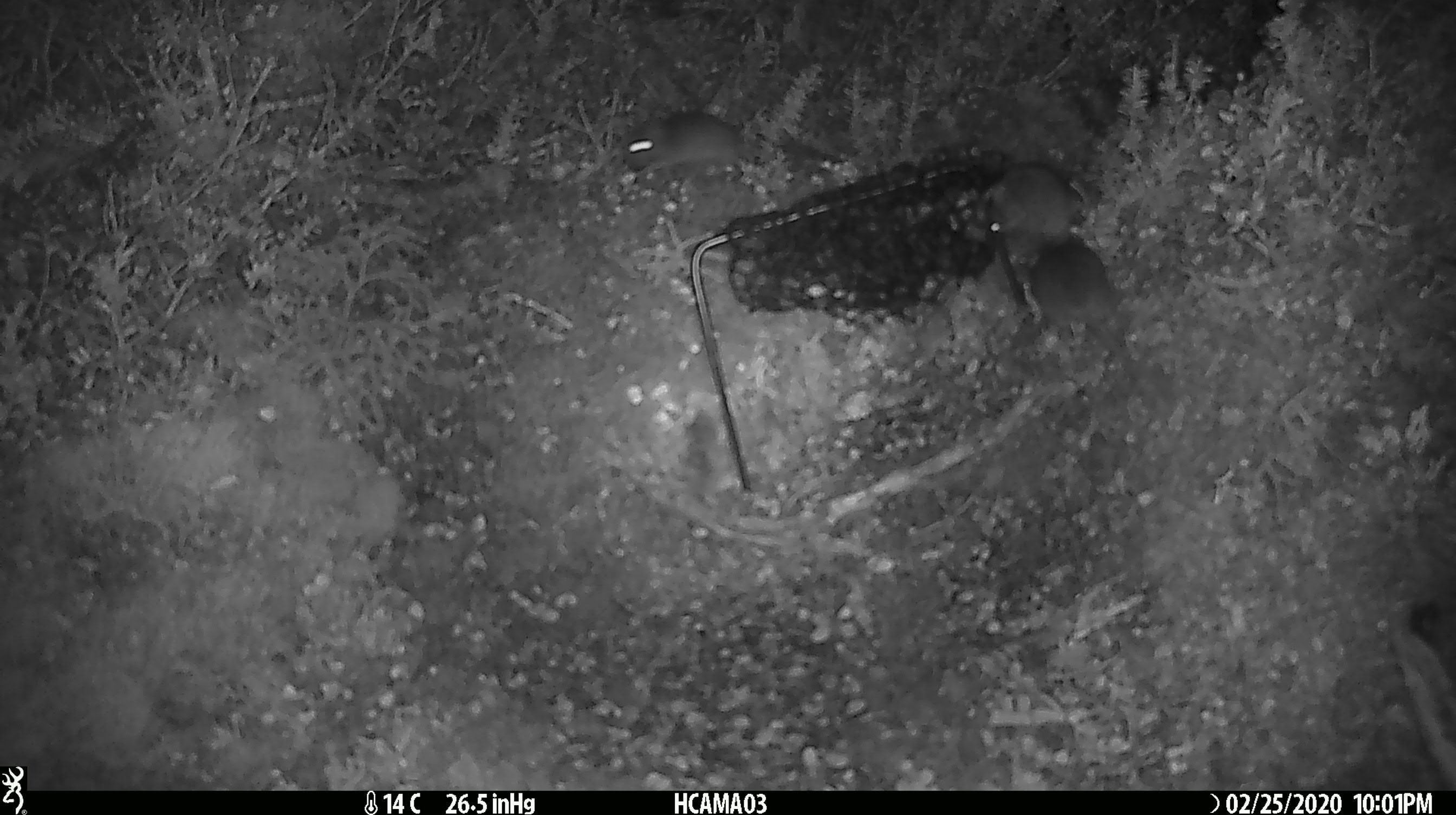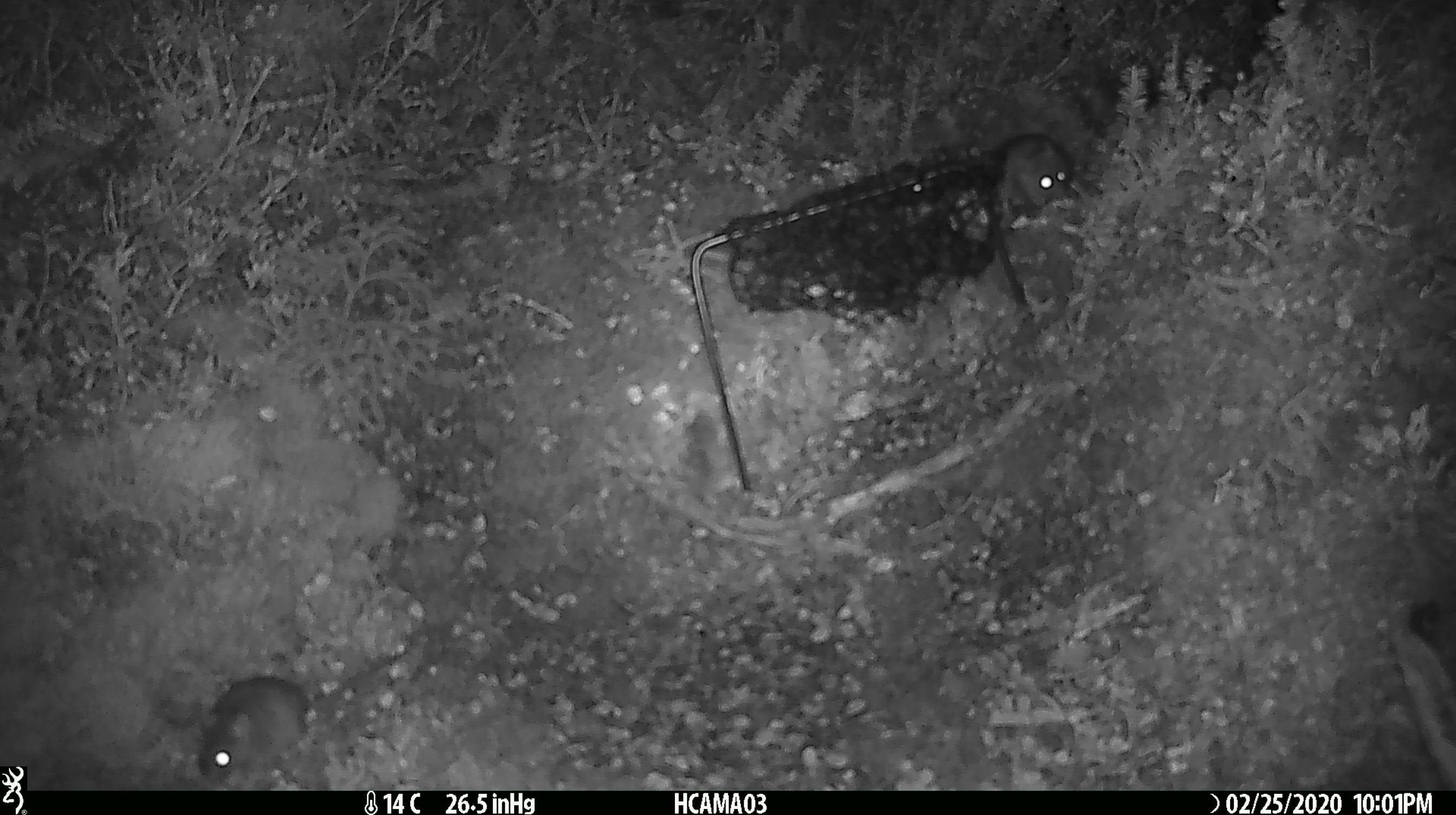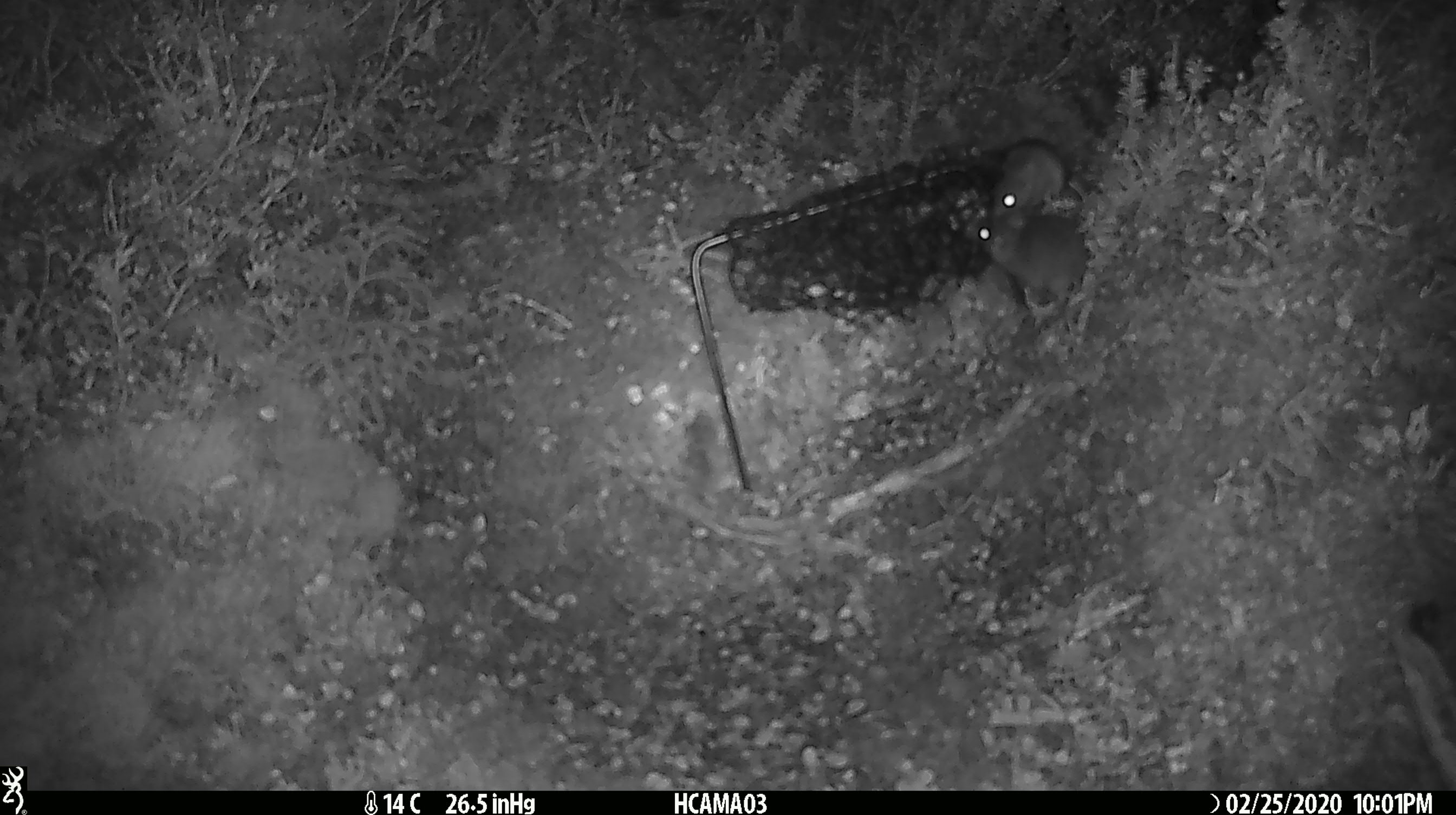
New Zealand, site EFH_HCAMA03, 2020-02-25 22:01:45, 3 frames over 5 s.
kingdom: Animalia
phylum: Chordata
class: Mammalia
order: Rodentia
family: Muridae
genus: Mus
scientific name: Mus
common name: mouse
Mouse (Mus).